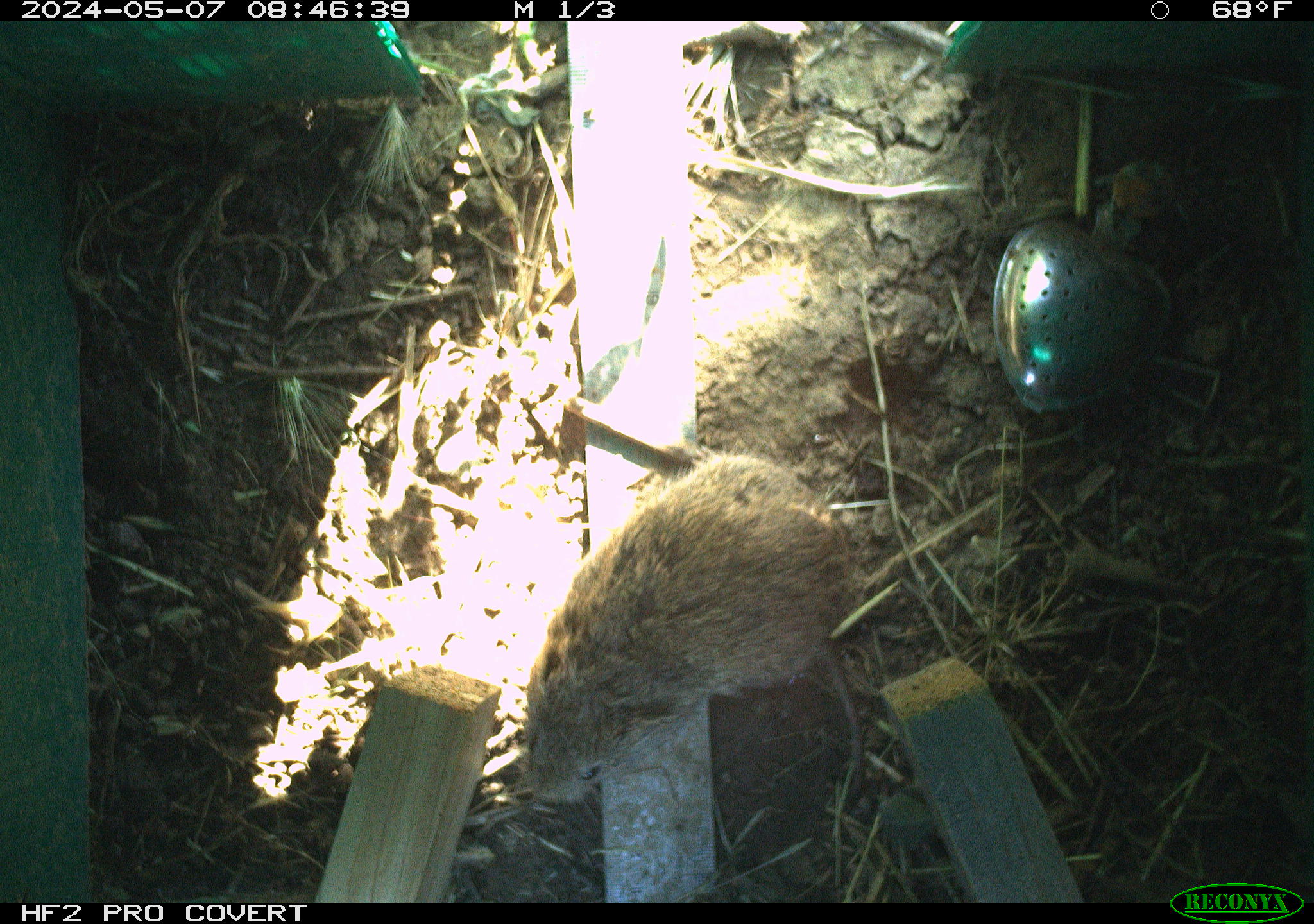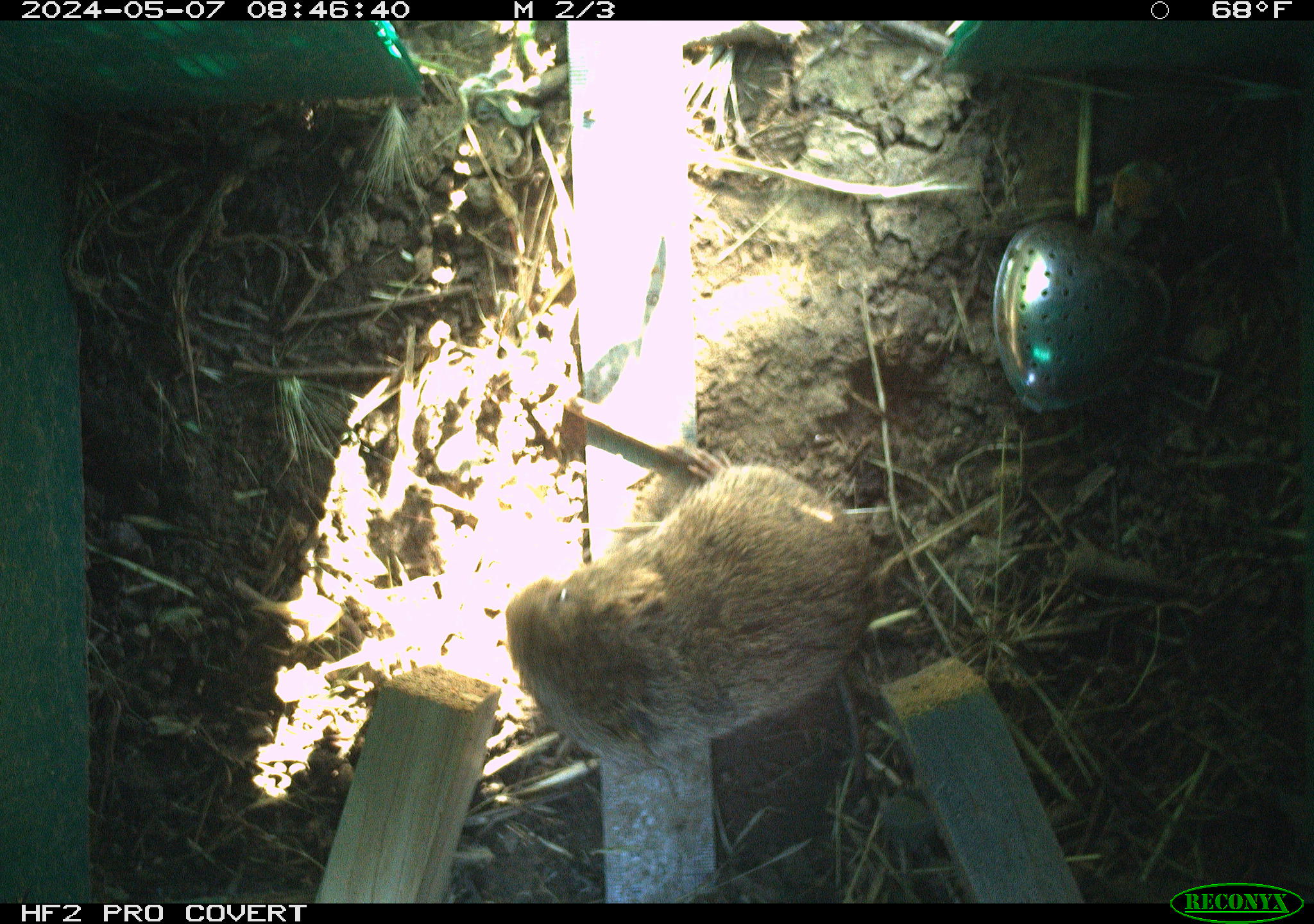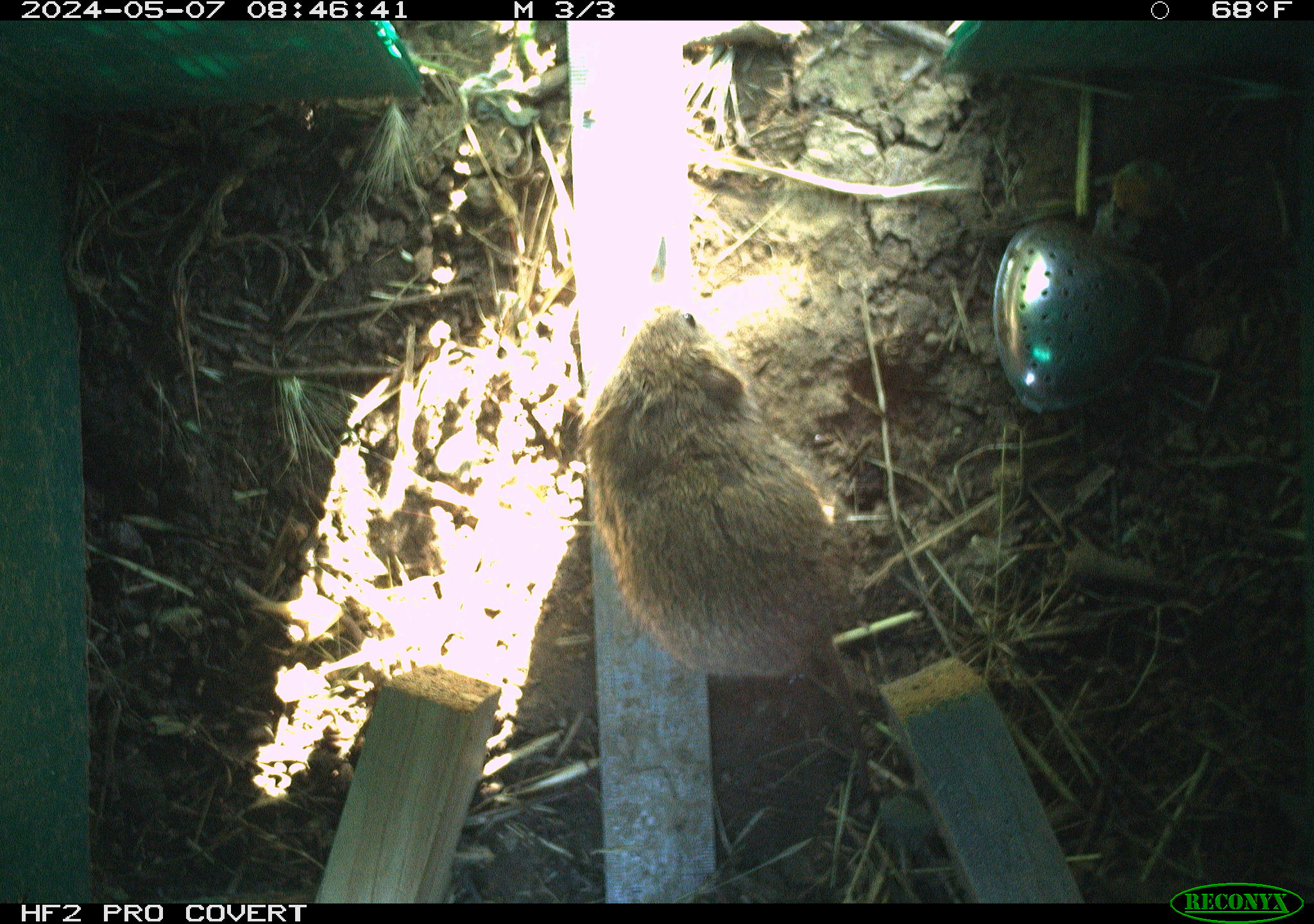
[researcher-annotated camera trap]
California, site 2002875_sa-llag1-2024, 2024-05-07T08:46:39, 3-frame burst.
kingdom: Animalia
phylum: Chordata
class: Mammalia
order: Rodentia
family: Cricetidae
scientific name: Arvicolinae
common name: voles, lemmings, and muskrats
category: arvicolinae subfamily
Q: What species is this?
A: Arvicolinae subfamily (voles, lemmings, and muskrats) (Arvicolinae).